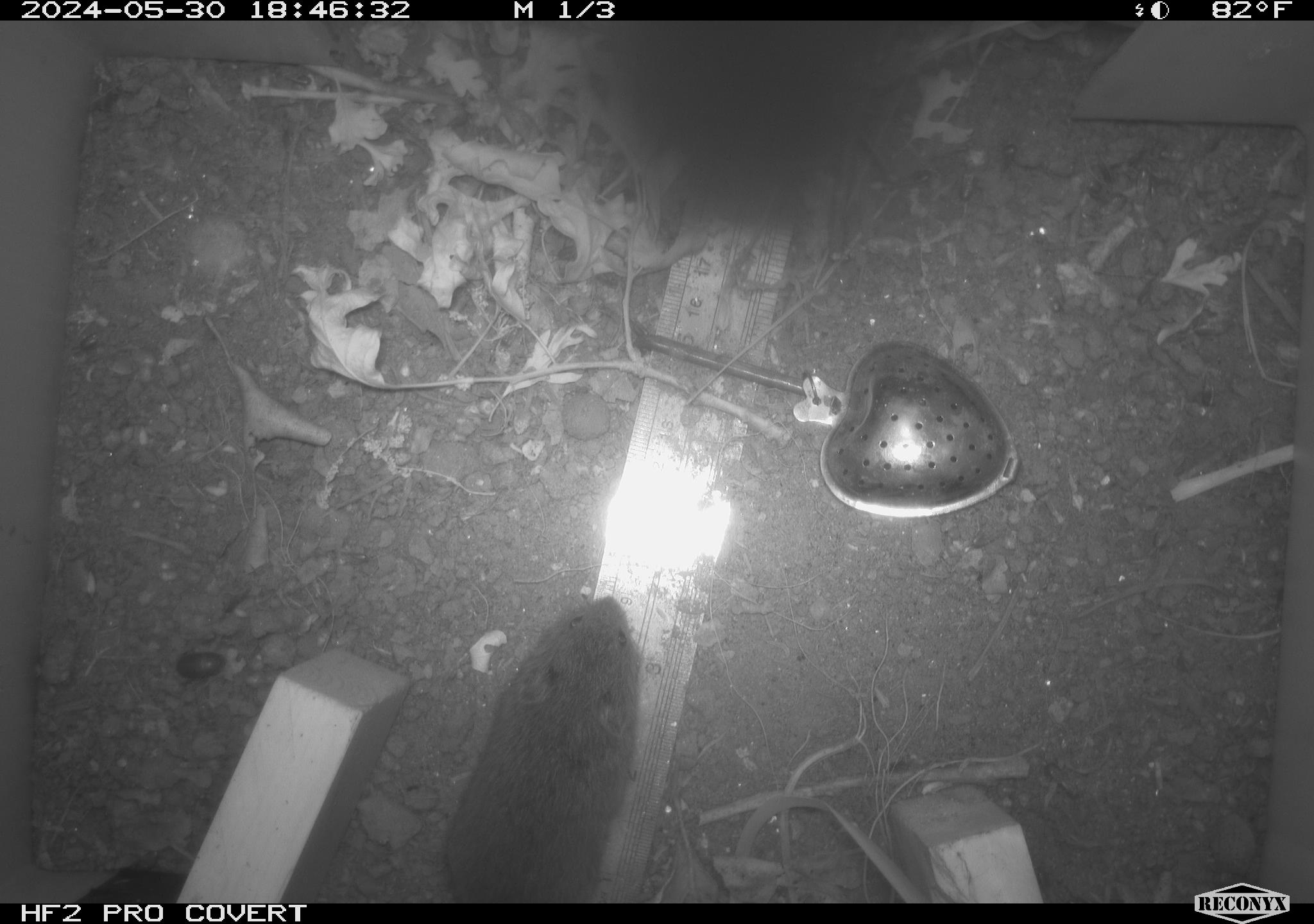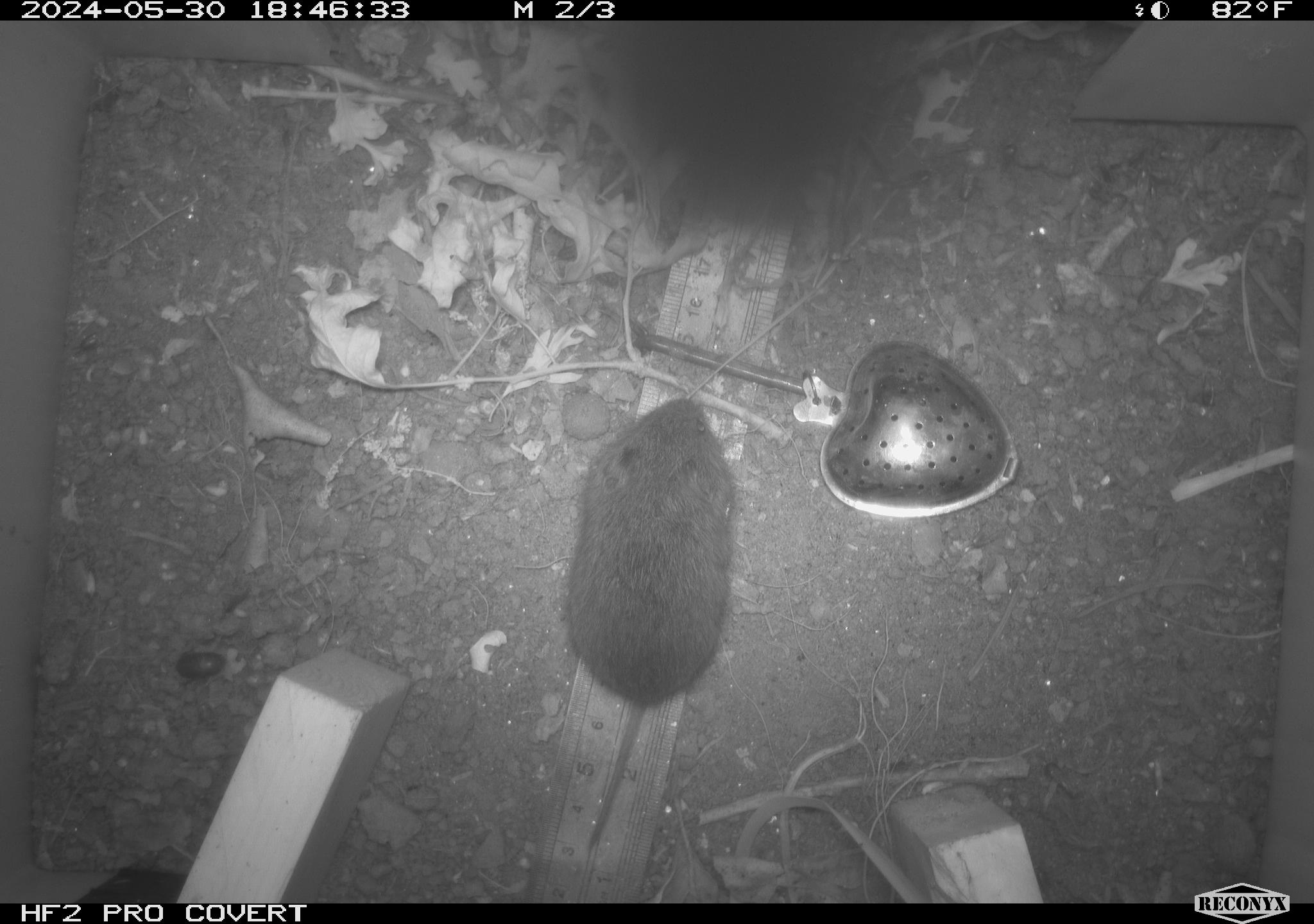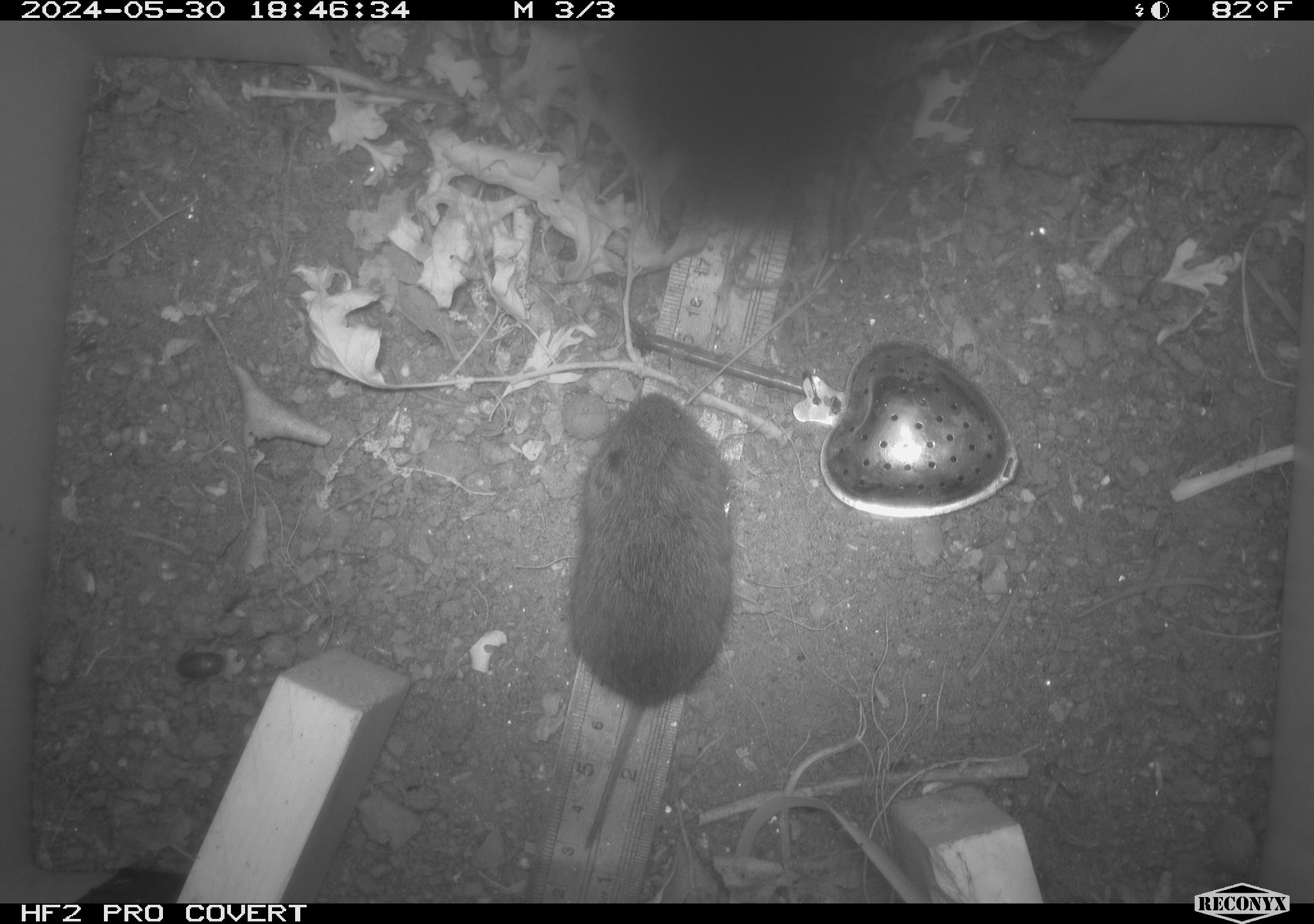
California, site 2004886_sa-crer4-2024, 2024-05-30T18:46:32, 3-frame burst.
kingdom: Animalia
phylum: Chordata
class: Mammalia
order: Rodentia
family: Cricetidae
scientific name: Arvicolinae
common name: voles, lemmings, and muskrats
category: arvicolinae subfamily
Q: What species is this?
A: Arvicolinae subfamily (voles, lemmings, and muskrats) (Arvicolinae).